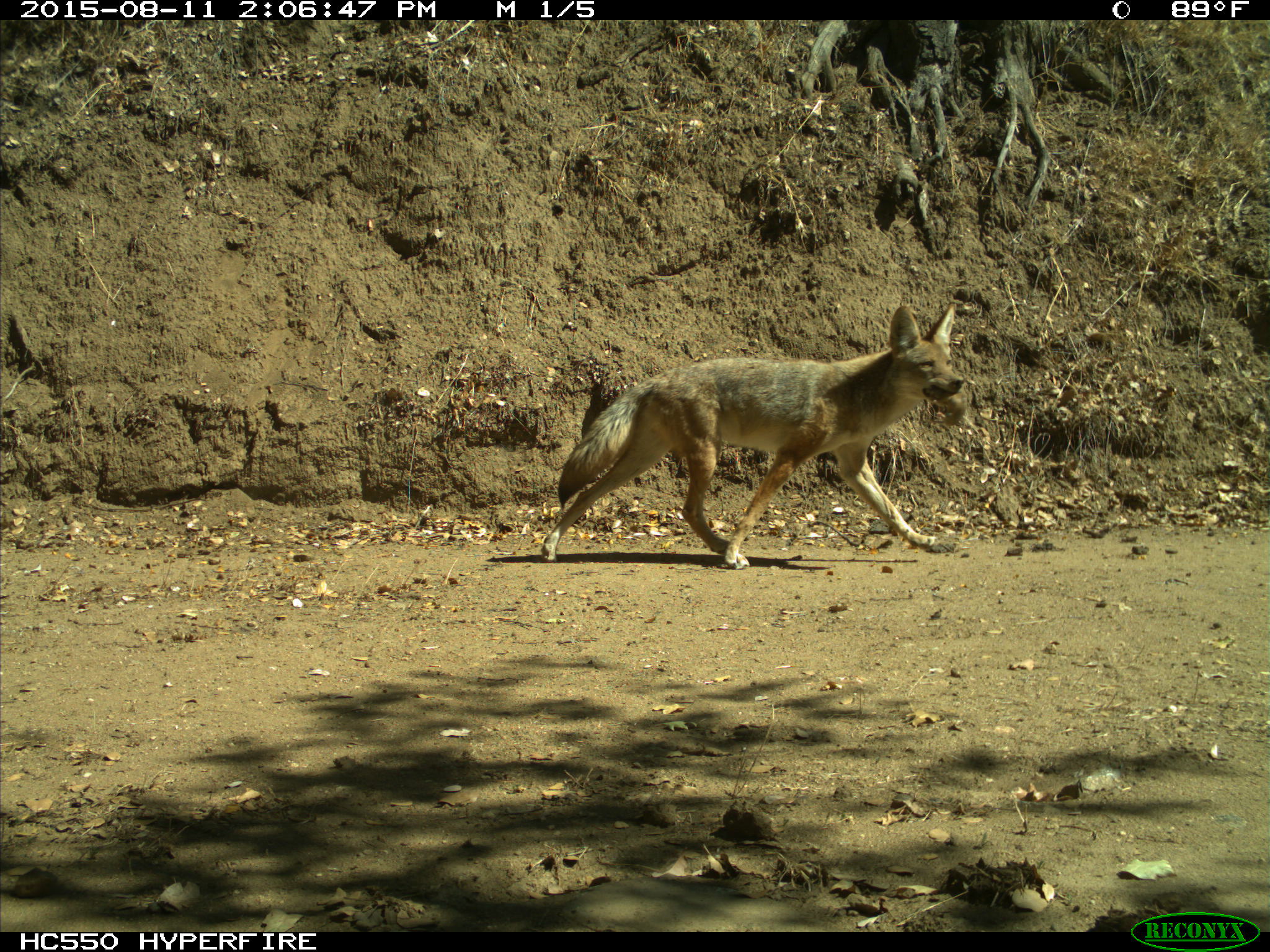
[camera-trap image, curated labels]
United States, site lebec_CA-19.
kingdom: Animalia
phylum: Chordata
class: Mammalia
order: Carnivora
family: Canidae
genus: Canis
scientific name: Canis latrans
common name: coyote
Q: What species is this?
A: Canis latrans (coyote).